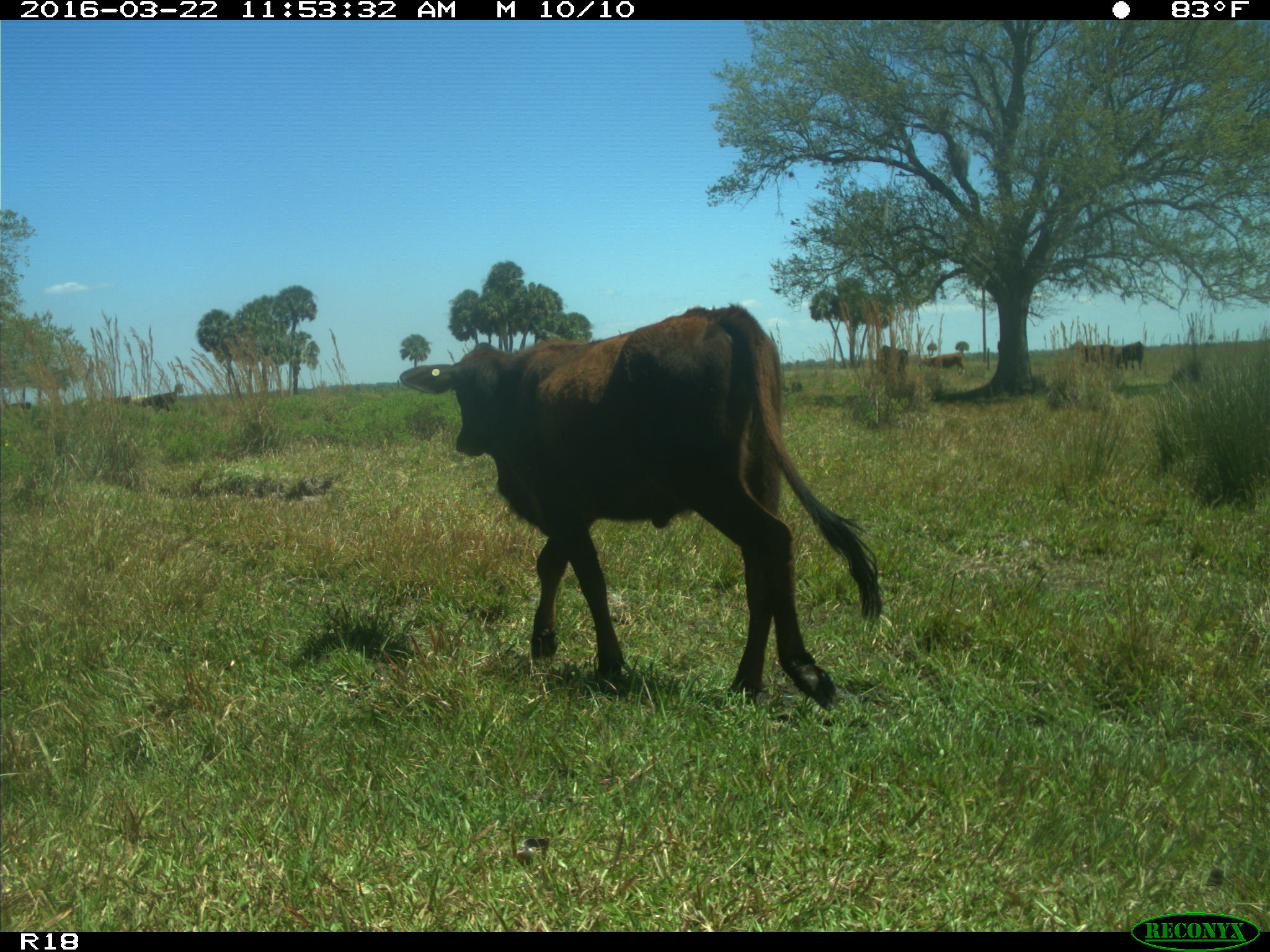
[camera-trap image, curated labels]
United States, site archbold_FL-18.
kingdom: Animalia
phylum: Chordata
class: Mammalia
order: Artiodactyla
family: Bovidae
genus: Bos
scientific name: Bos taurus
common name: domestic cow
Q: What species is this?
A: Bos taurus (domestic cow).